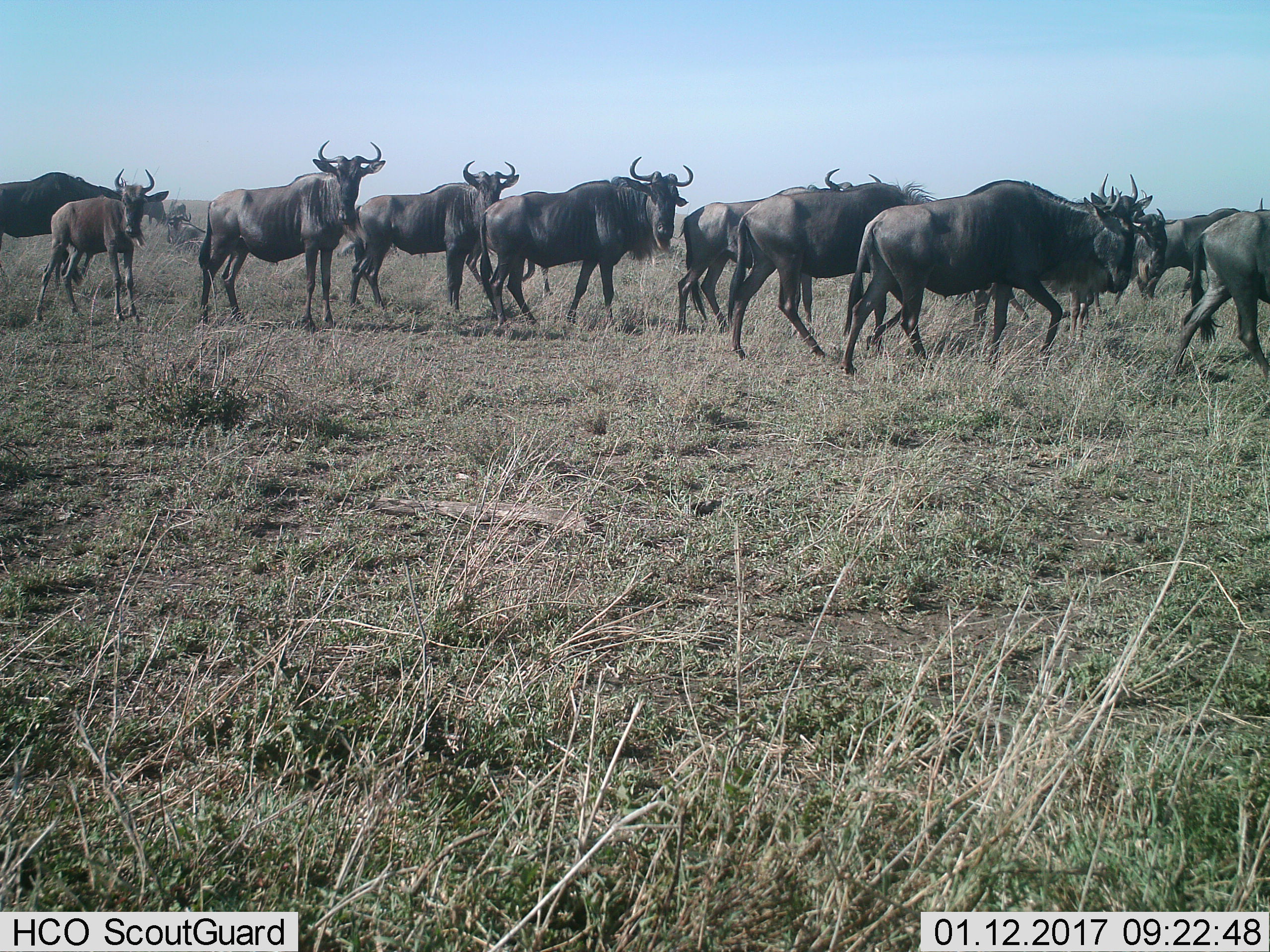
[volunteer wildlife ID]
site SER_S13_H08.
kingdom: Animalia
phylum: Chordata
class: Mammalia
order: Artiodactyla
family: Bovidae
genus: Connochaetes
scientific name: Connochaetes taurinus taurinus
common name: blue wildebeest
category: wildebeestblue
Wildebeestblue (blue wildebeest) (Connochaetes taurinus taurinus), count 11-50. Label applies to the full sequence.